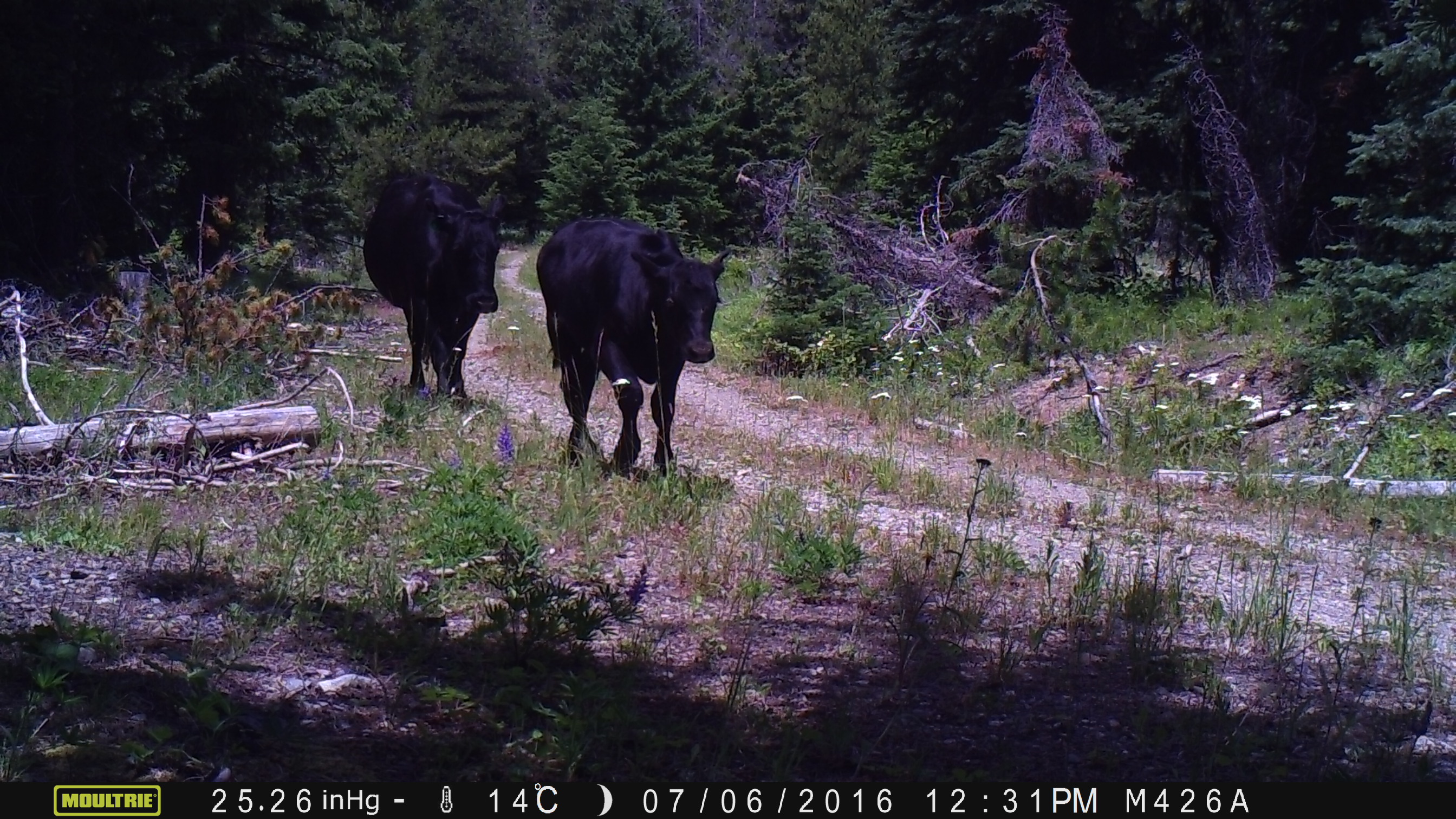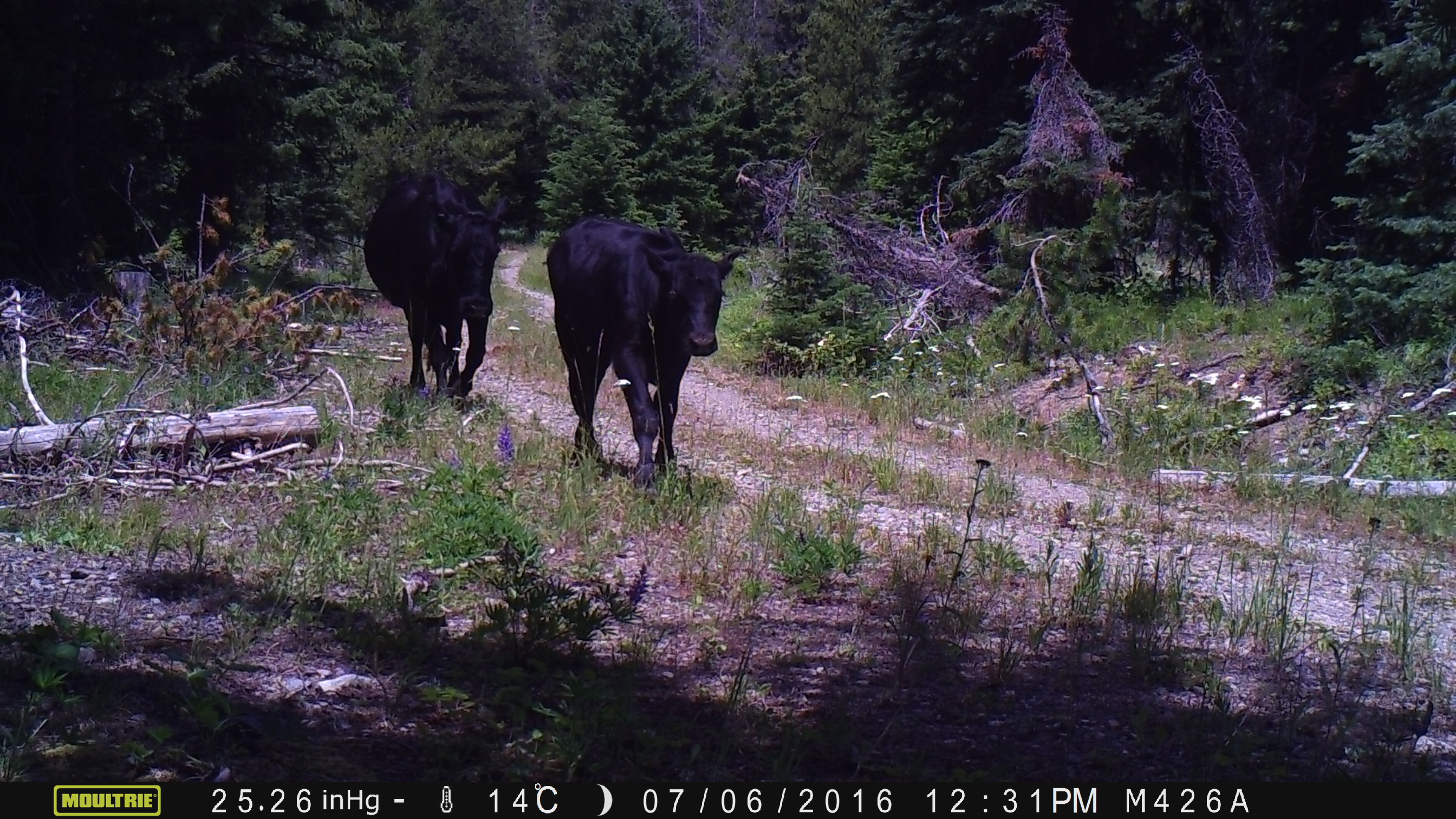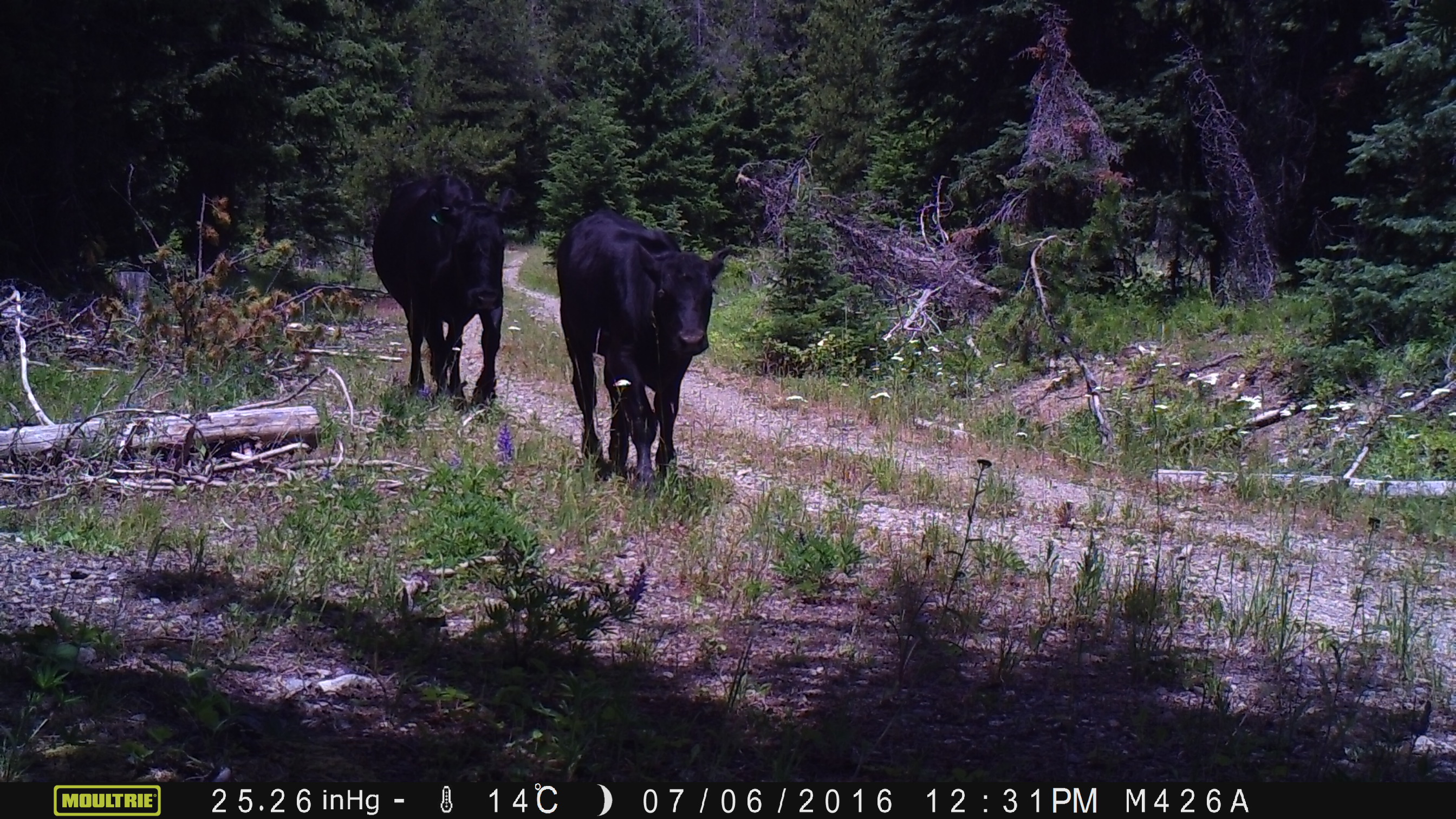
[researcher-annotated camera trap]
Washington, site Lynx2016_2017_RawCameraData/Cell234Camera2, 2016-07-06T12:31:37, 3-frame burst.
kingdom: Animalia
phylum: Chordata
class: Mammalia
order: Artiodactyla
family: Bovidae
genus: Bos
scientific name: Bos taurus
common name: domestic cattle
Domestic cattle (Bos taurus). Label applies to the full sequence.